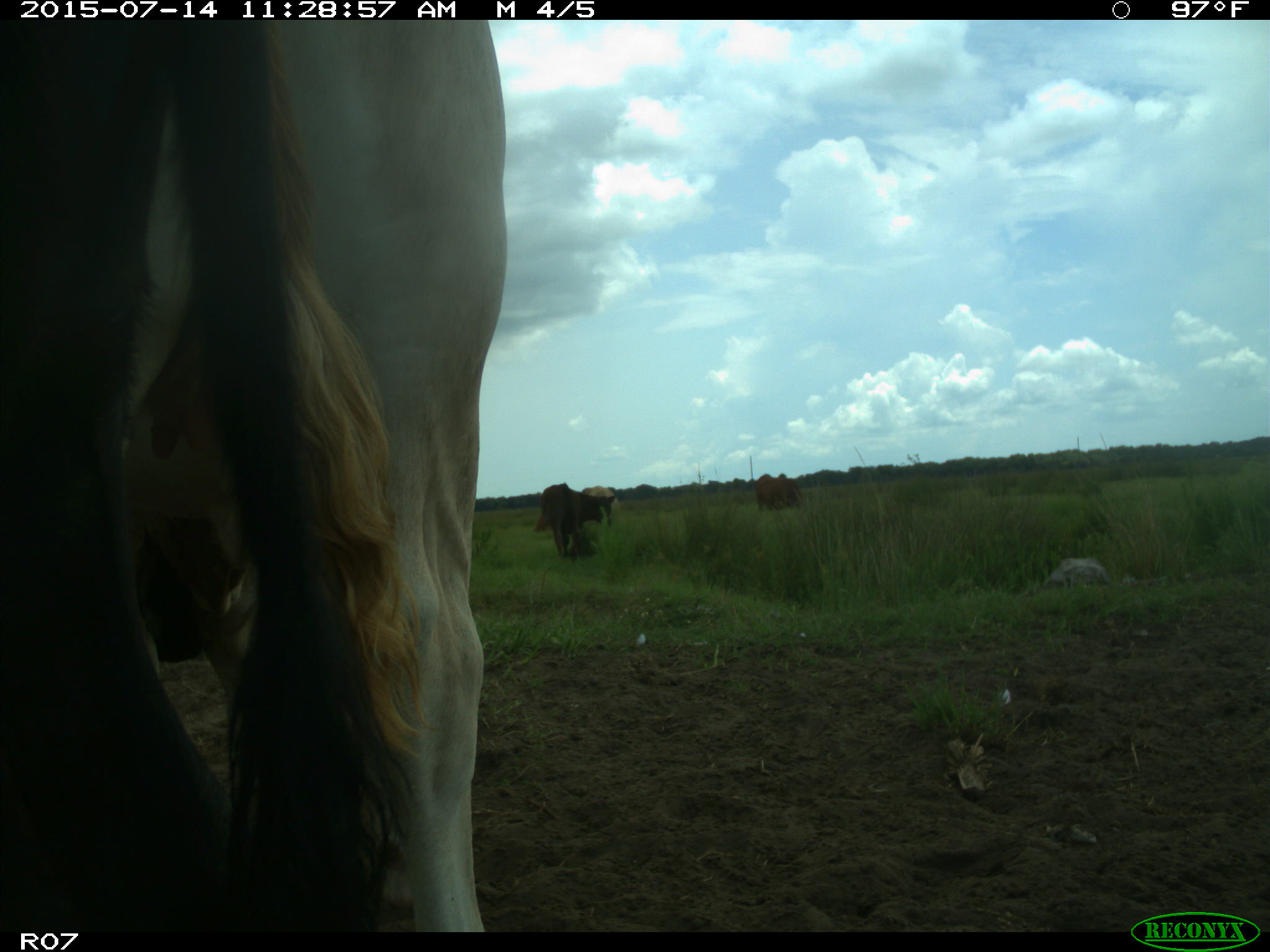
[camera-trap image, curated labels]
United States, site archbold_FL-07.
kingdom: Animalia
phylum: Chordata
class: Mammalia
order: Artiodactyla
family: Bovidae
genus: Bos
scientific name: Bos taurus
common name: domestic cow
Bos taurus (domestic cow).